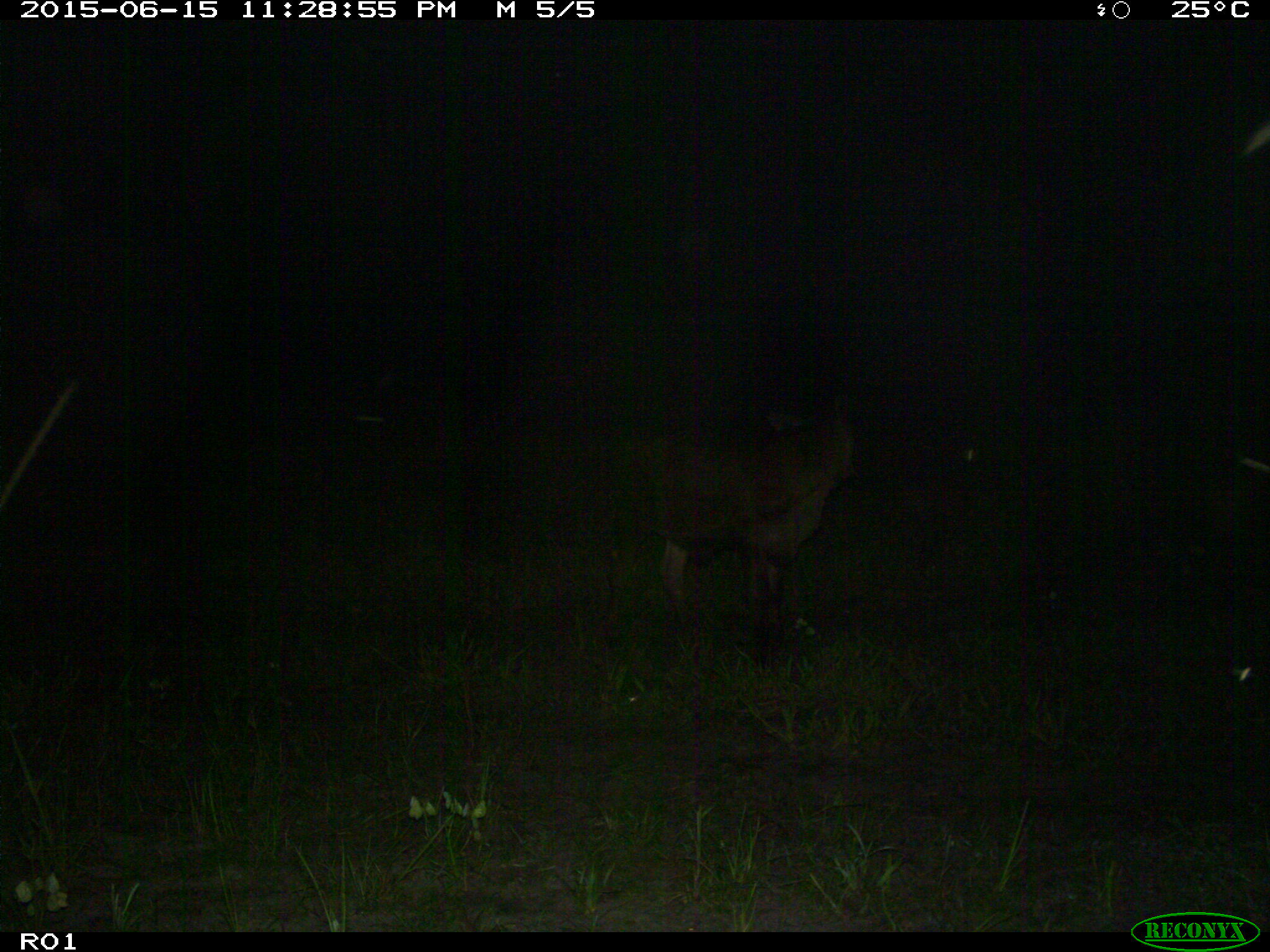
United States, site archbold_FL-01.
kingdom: Animalia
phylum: Chordata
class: Mammalia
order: Artiodactyla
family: Bovidae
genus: Bos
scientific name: Bos taurus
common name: domestic cow